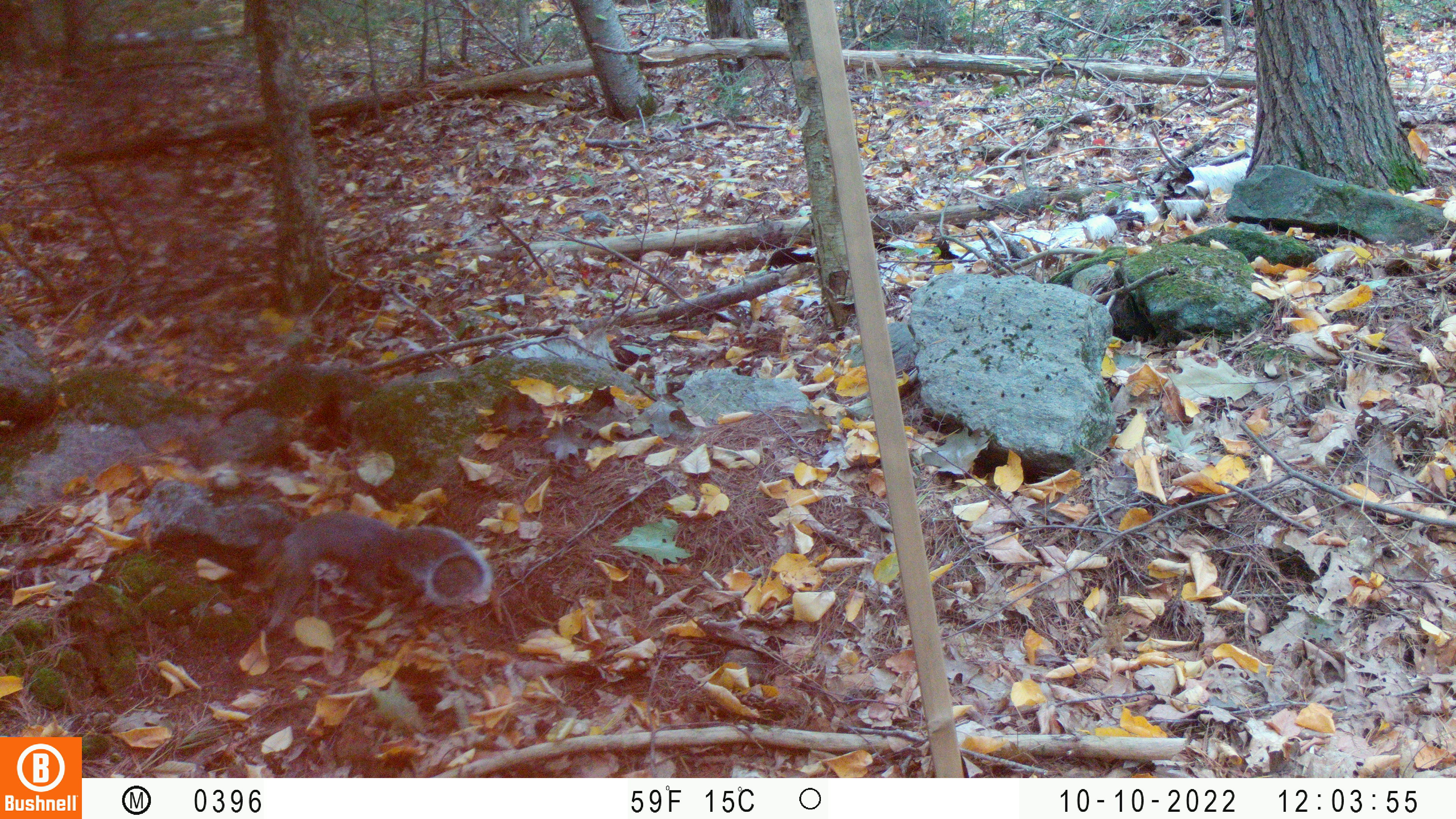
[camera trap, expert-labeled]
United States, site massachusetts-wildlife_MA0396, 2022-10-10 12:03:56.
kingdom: Animalia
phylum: Chordata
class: Mammalia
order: Rodentia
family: Sciuridae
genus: Sciurus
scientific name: Sciurus carolinensis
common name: gray squirrel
Gray squirrel (Sciurus carolinensis).